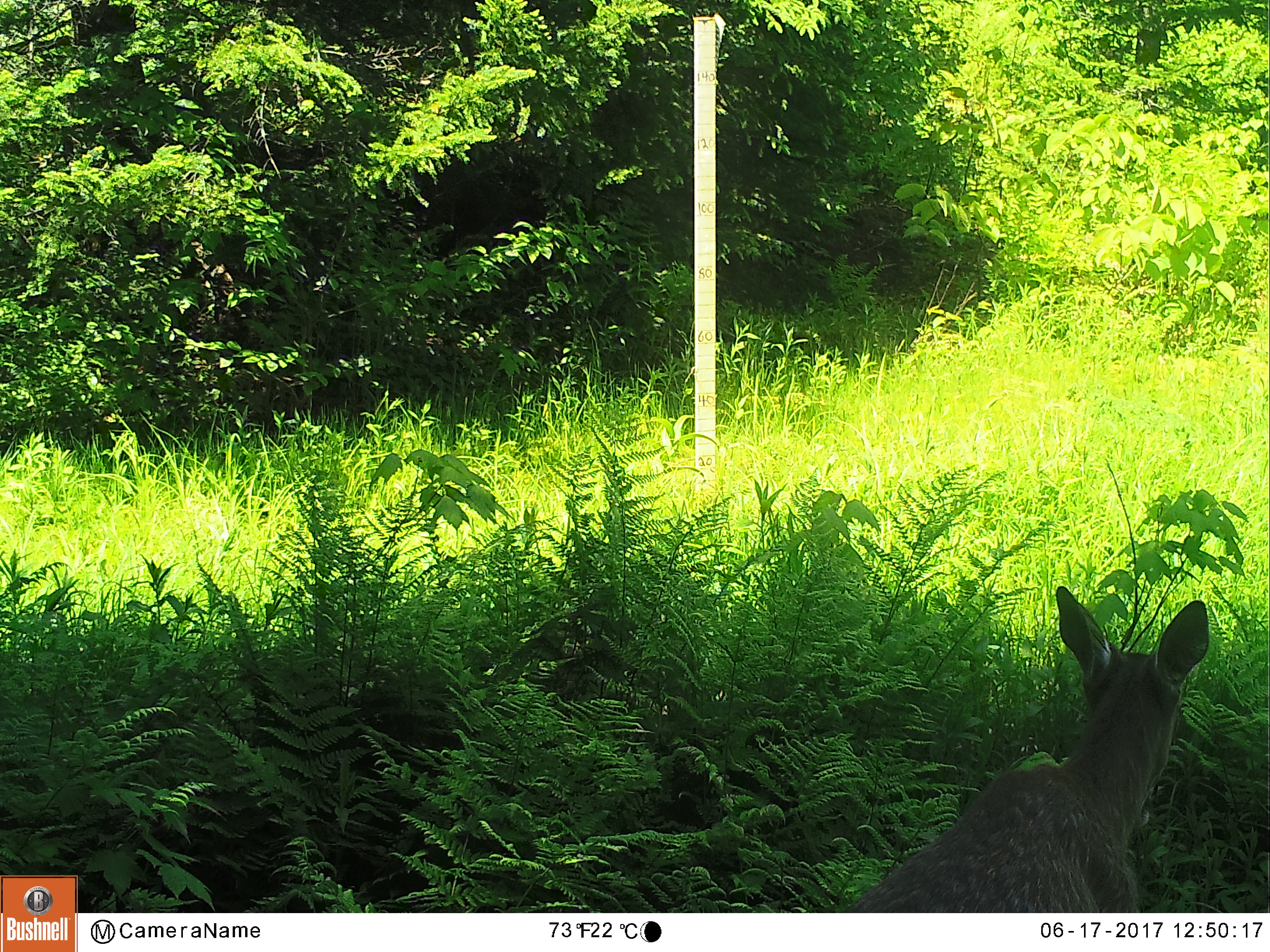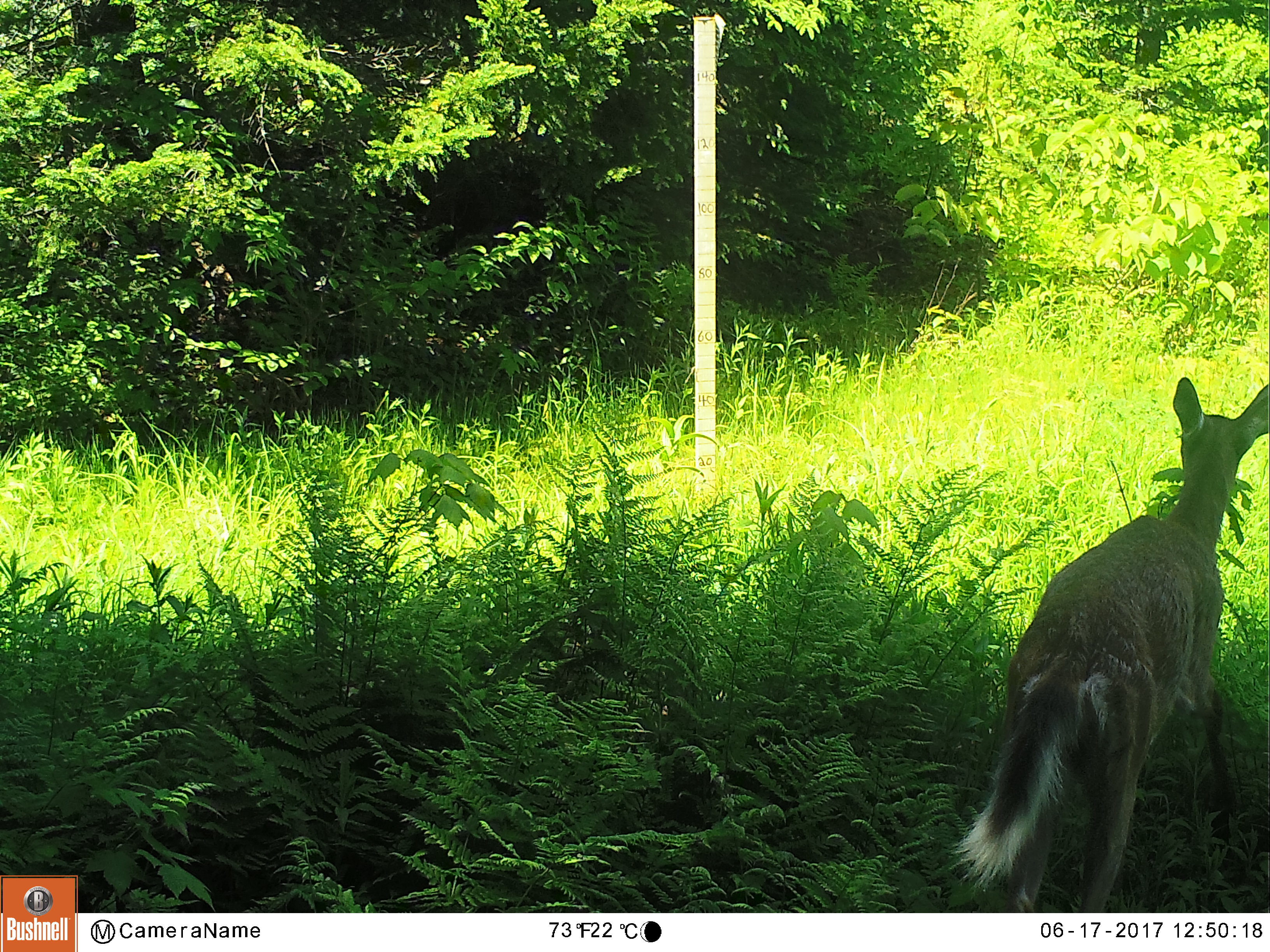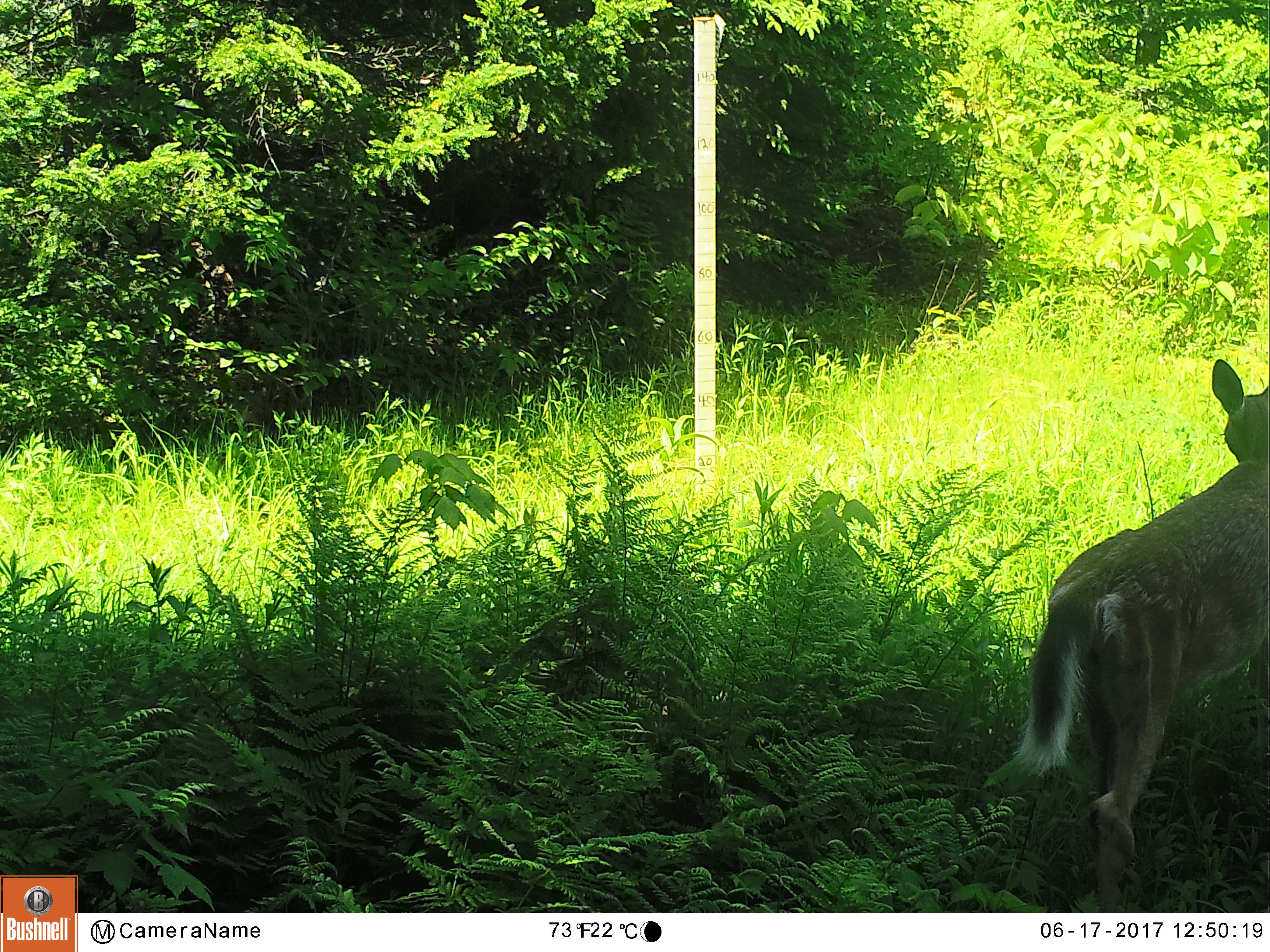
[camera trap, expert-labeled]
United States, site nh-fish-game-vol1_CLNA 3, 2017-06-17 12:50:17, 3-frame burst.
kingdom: Animalia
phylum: Chordata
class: Mammalia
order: Artiodactyla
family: Cervidae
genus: Odocoileus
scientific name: Odocoileus virginianus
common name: white-tailed deer